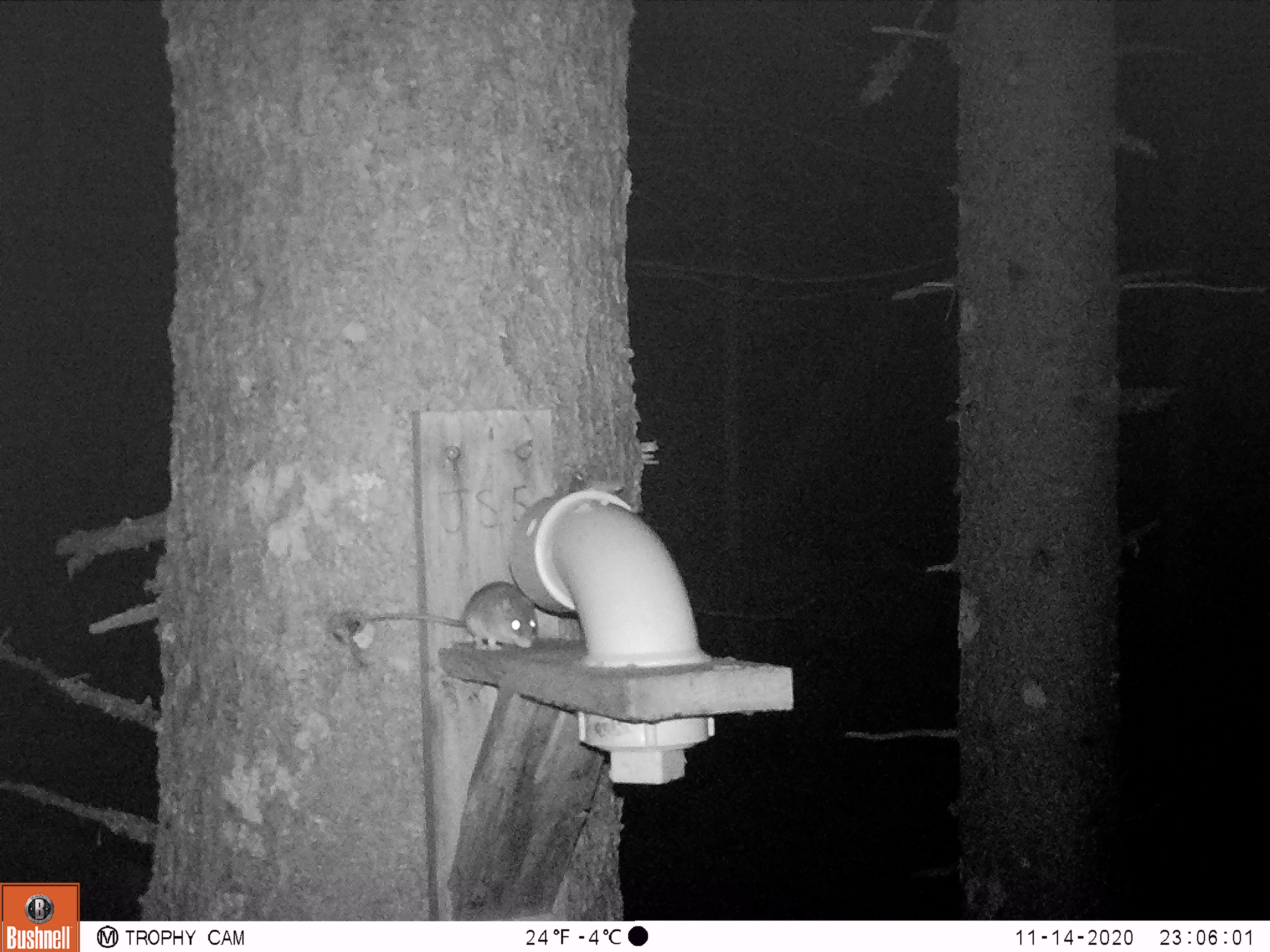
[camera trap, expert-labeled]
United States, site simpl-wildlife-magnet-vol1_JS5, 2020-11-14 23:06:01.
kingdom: Animalia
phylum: Chordata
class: Mammalia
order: Rodentia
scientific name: Rodentia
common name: mouse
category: mouse sp.